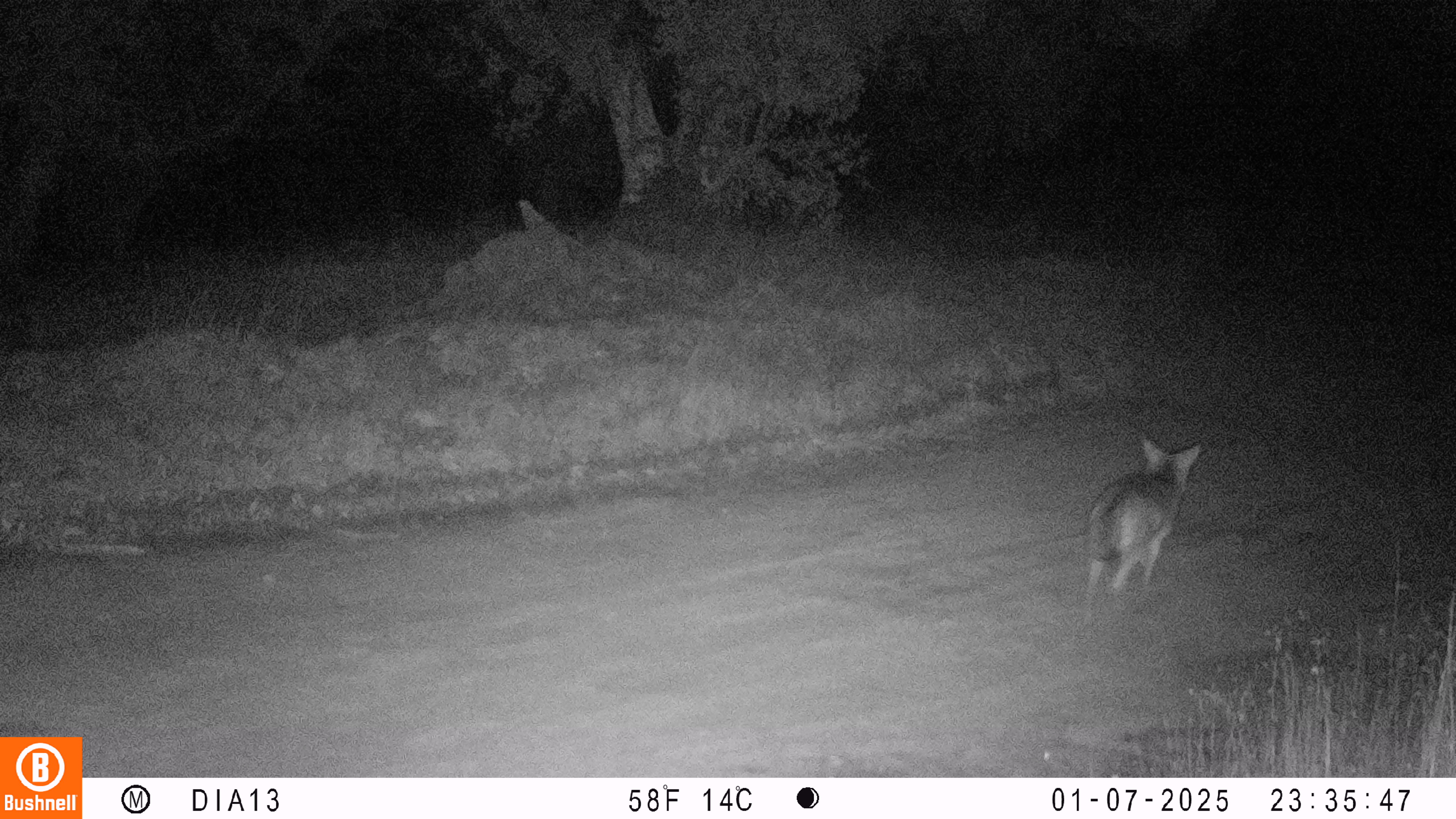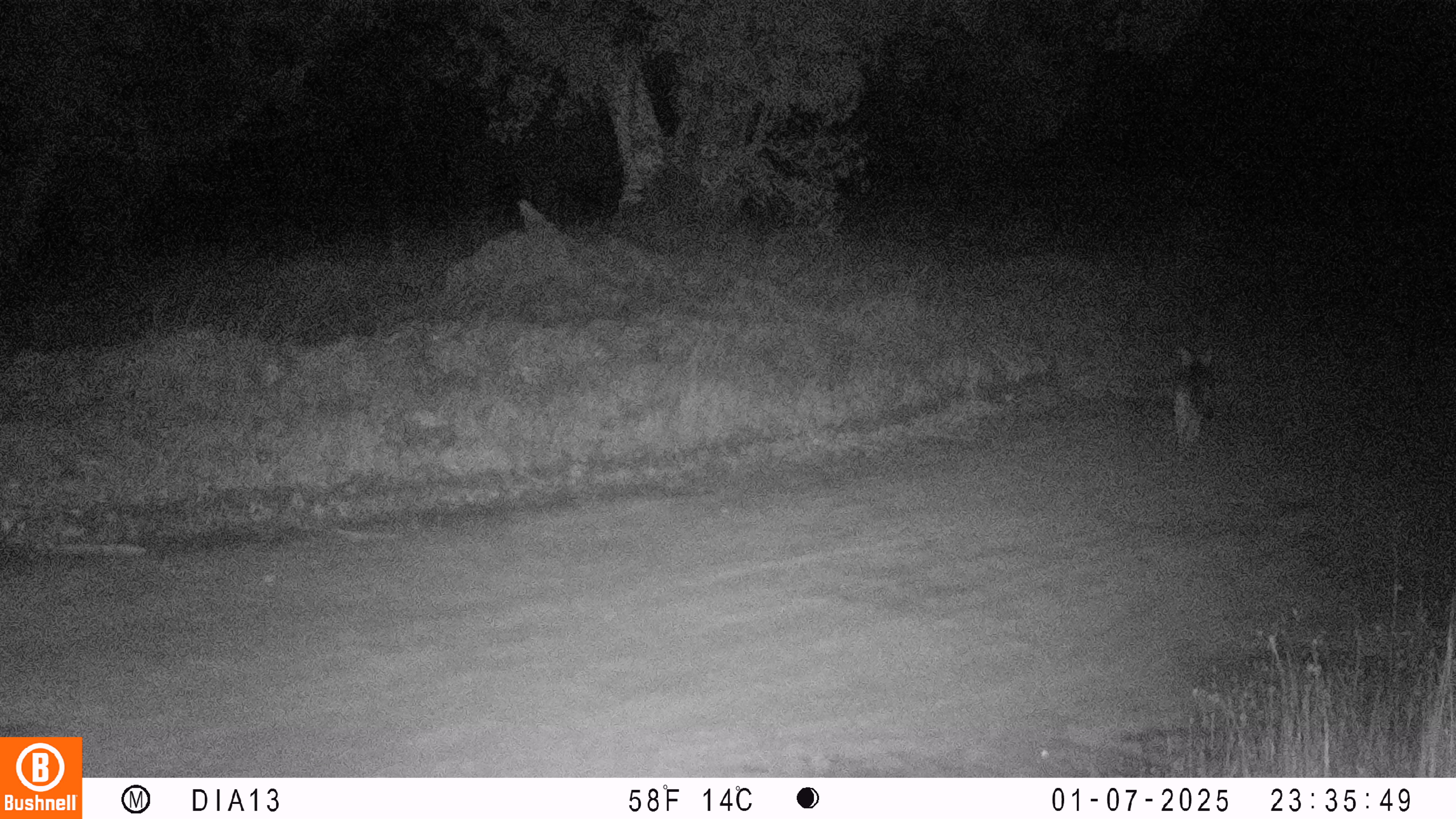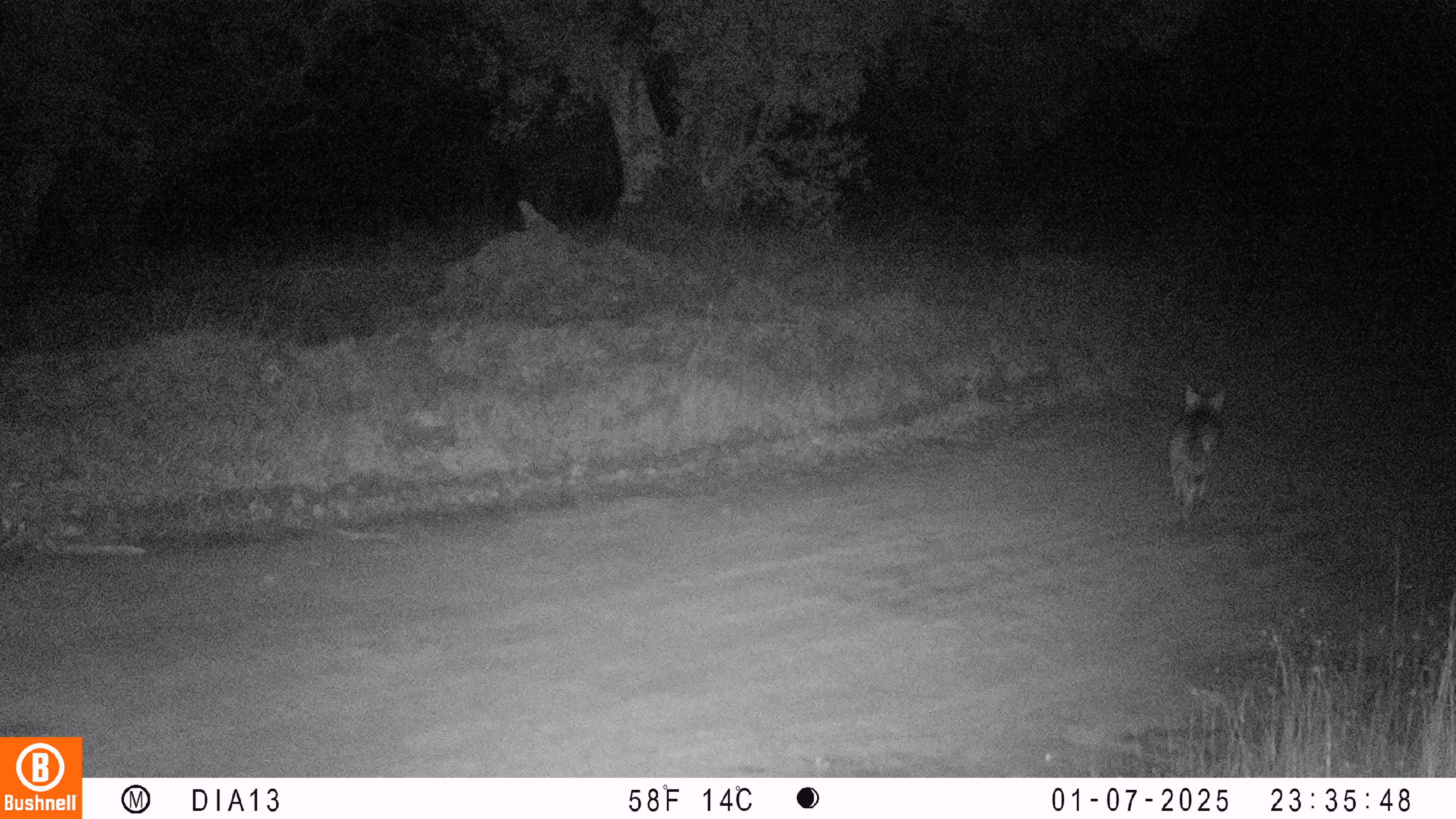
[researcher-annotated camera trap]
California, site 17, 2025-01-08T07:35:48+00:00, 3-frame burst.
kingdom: Animalia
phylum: Chordata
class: Mammalia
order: Carnivora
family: Canidae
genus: Canis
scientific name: Canis latrans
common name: coyote